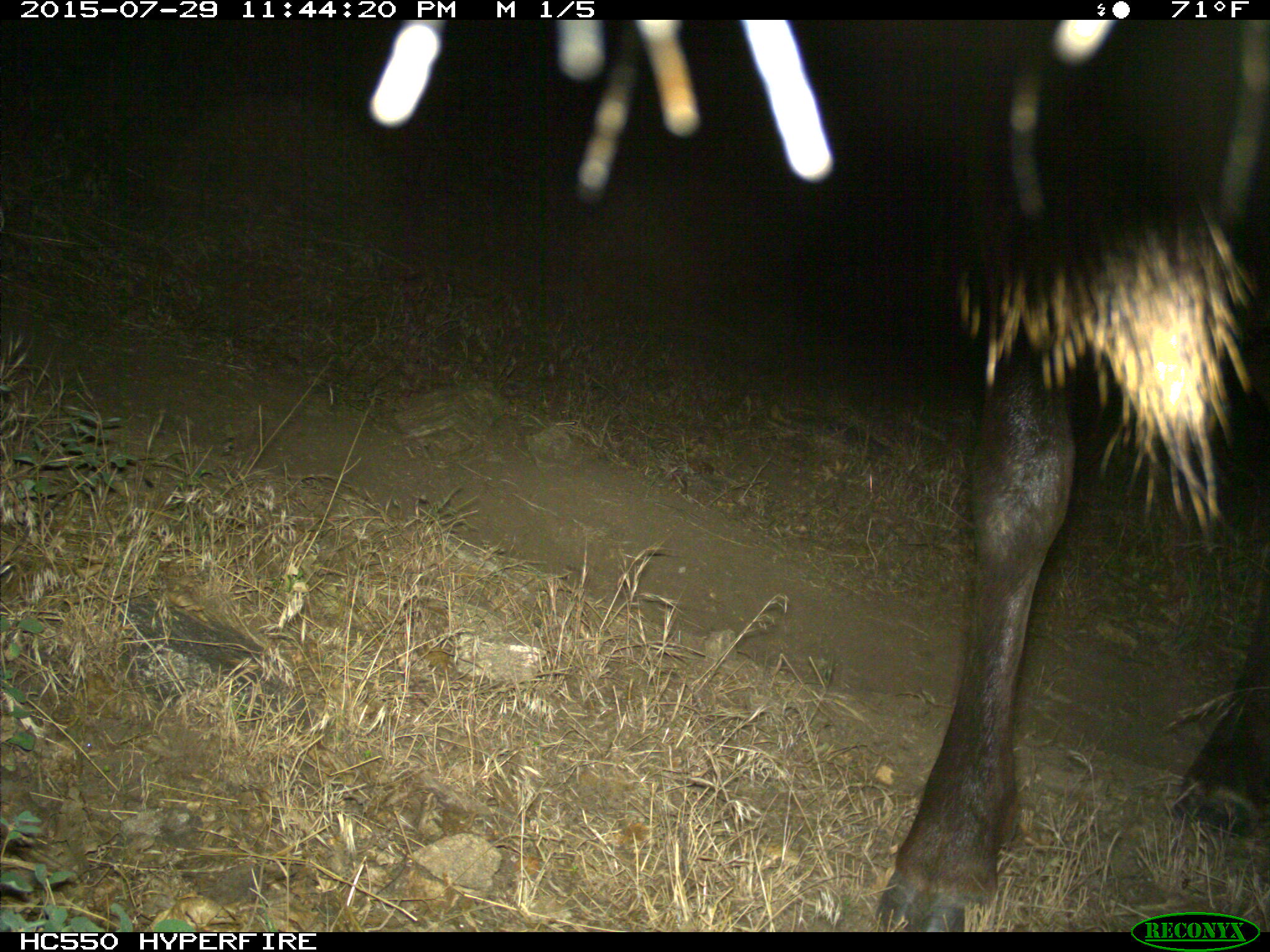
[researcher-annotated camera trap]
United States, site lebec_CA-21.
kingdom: Animalia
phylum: Chordata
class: Mammalia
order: Artiodactyla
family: Cervidae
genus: Cervus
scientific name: Cervus canadensis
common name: elk